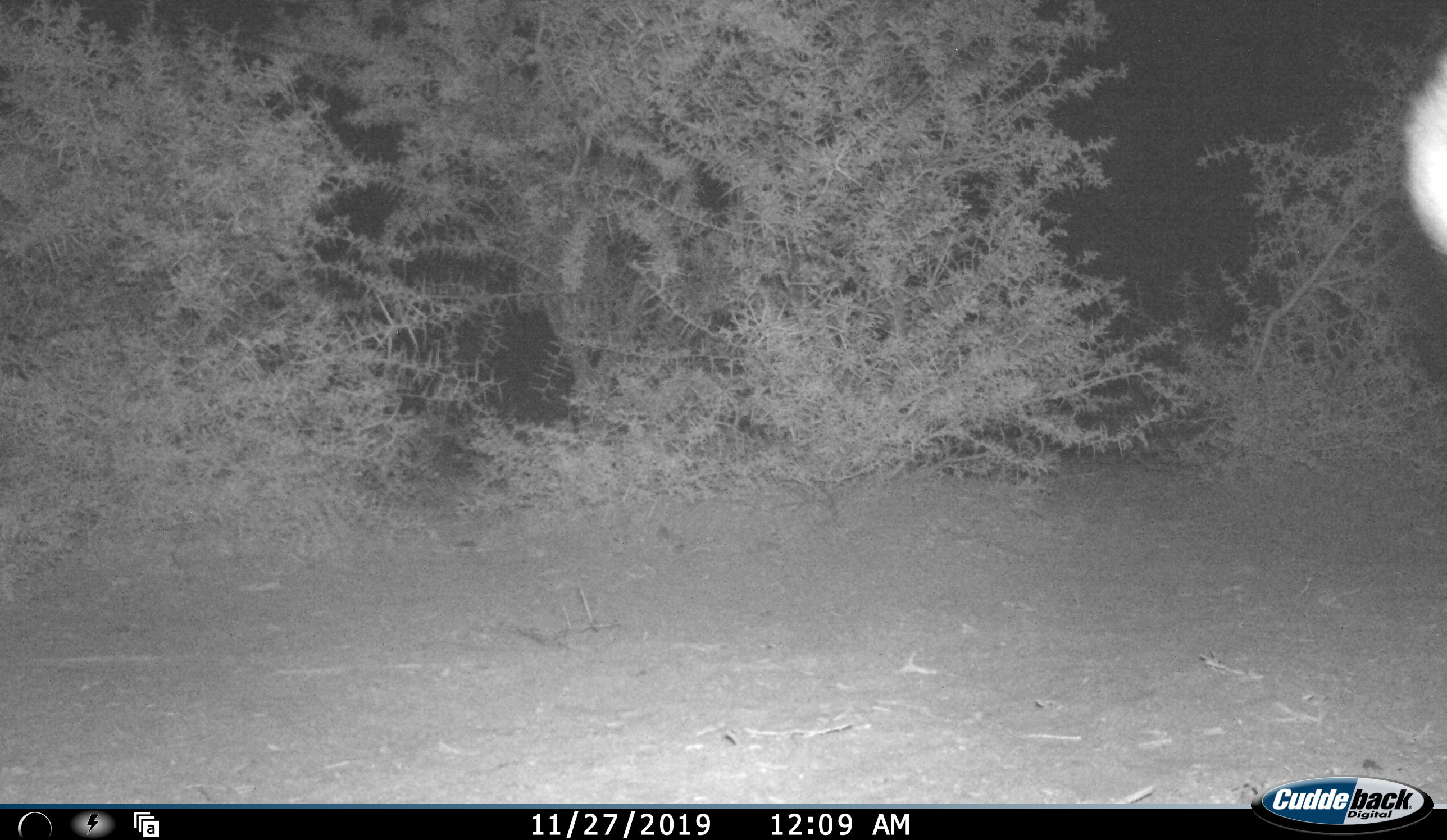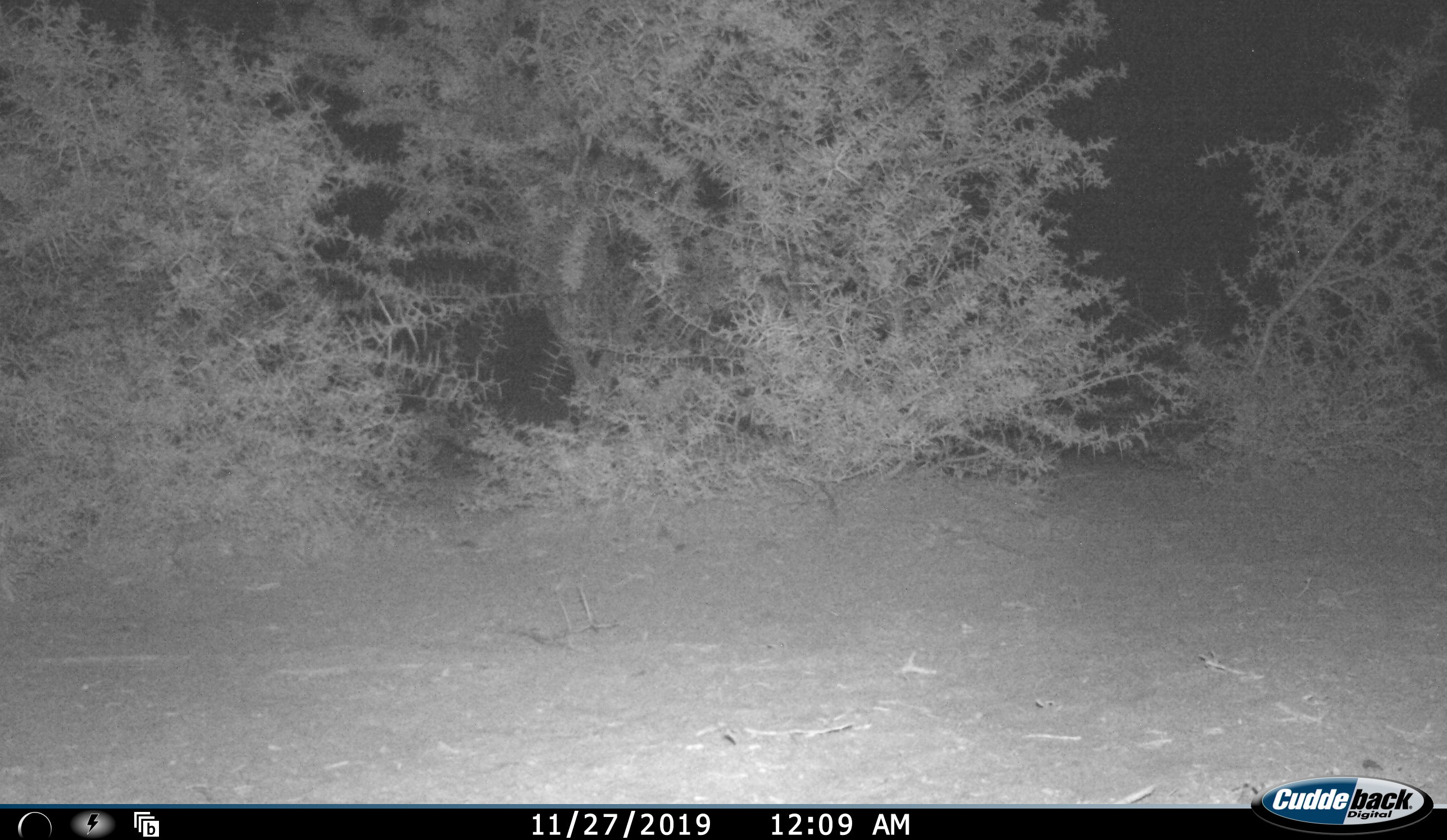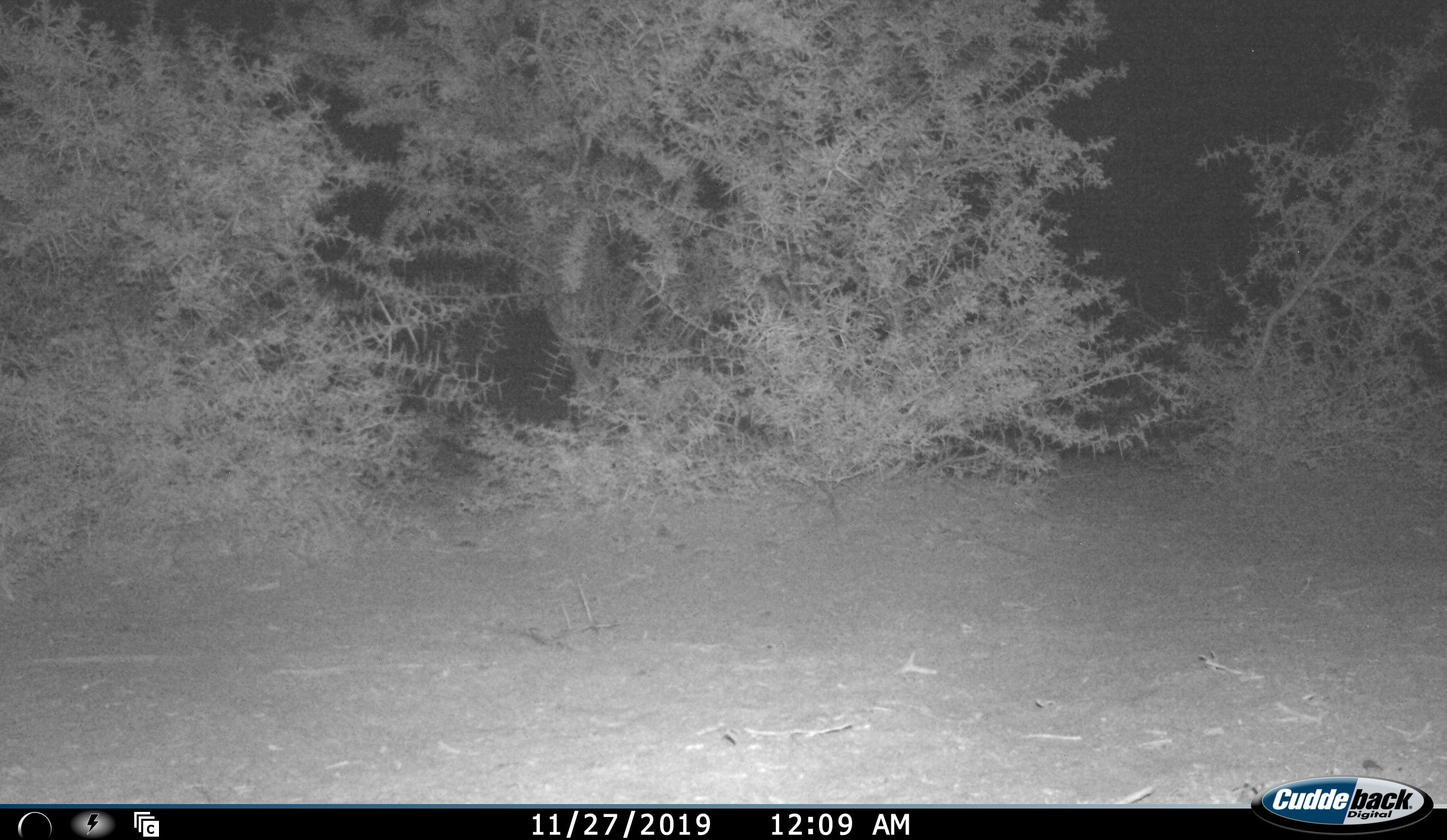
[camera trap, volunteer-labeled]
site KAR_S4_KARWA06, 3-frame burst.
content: unidentified animal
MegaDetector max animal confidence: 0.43